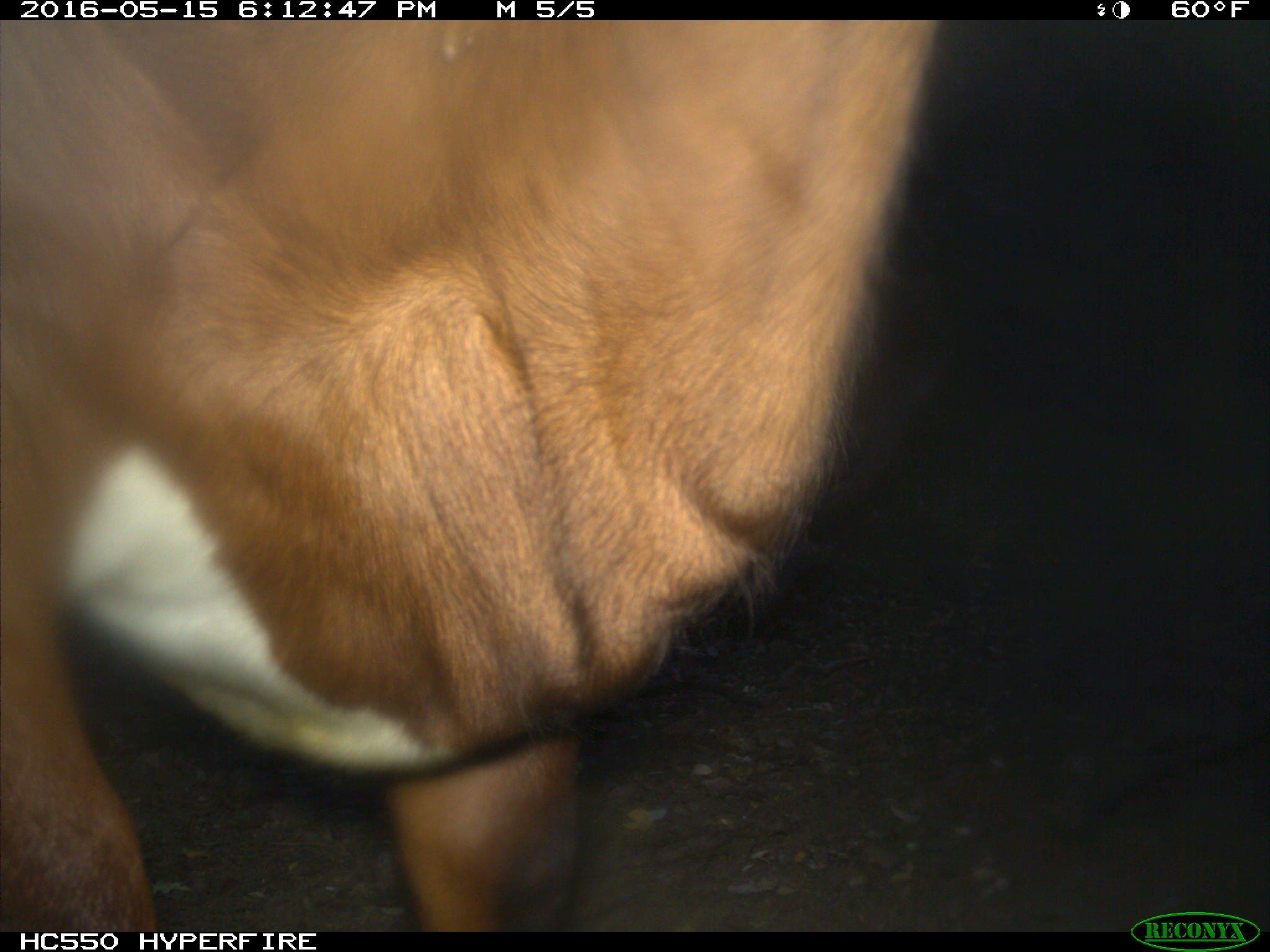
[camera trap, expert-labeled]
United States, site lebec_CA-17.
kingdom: Animalia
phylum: Chordata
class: Mammalia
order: Artiodactyla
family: Bovidae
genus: Bos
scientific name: Bos taurus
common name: domestic cow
Bos taurus (domestic cow).